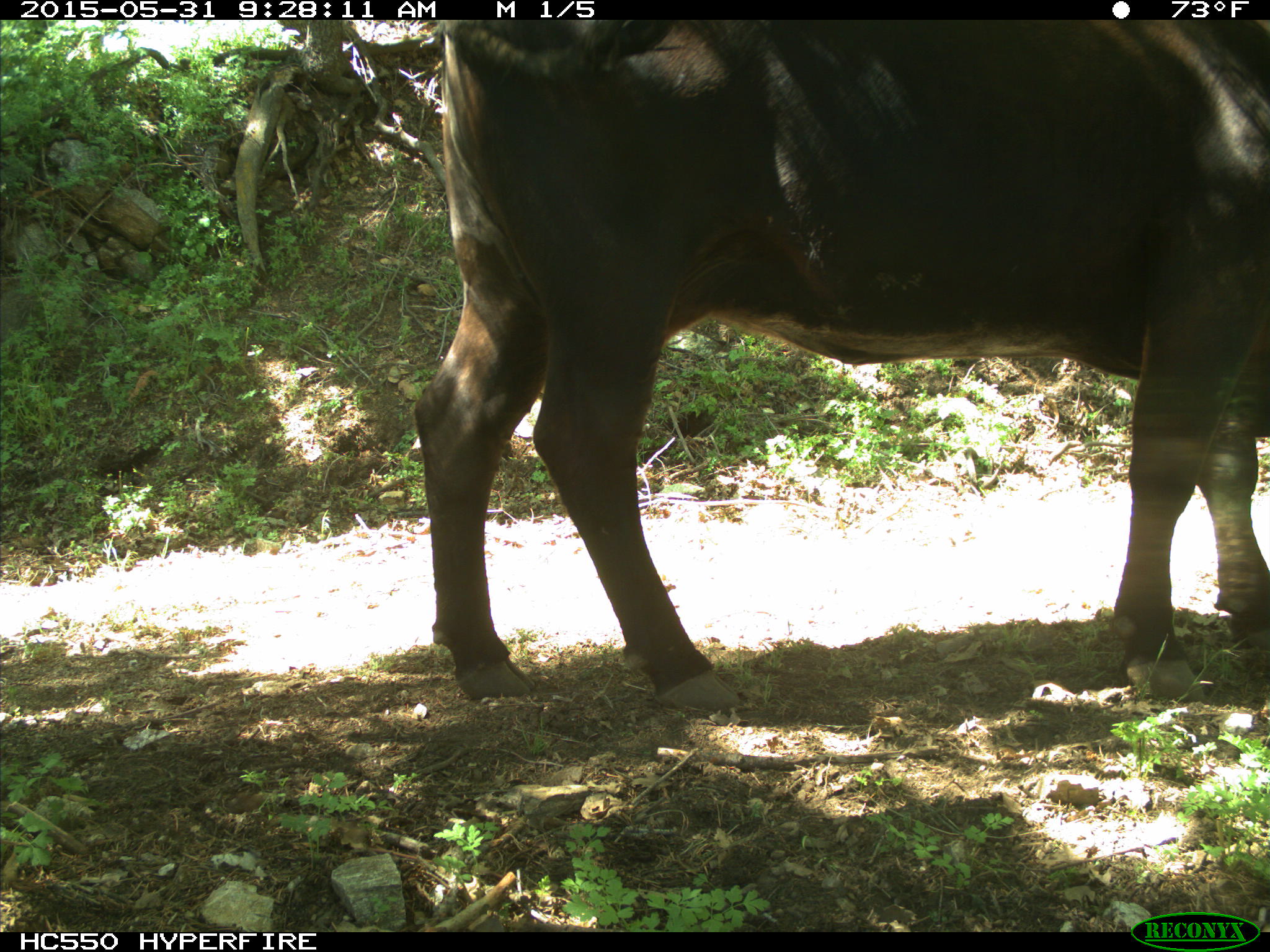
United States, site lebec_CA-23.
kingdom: Animalia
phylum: Chordata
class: Mammalia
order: Artiodactyla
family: Bovidae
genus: Bos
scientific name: Bos taurus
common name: domestic cow